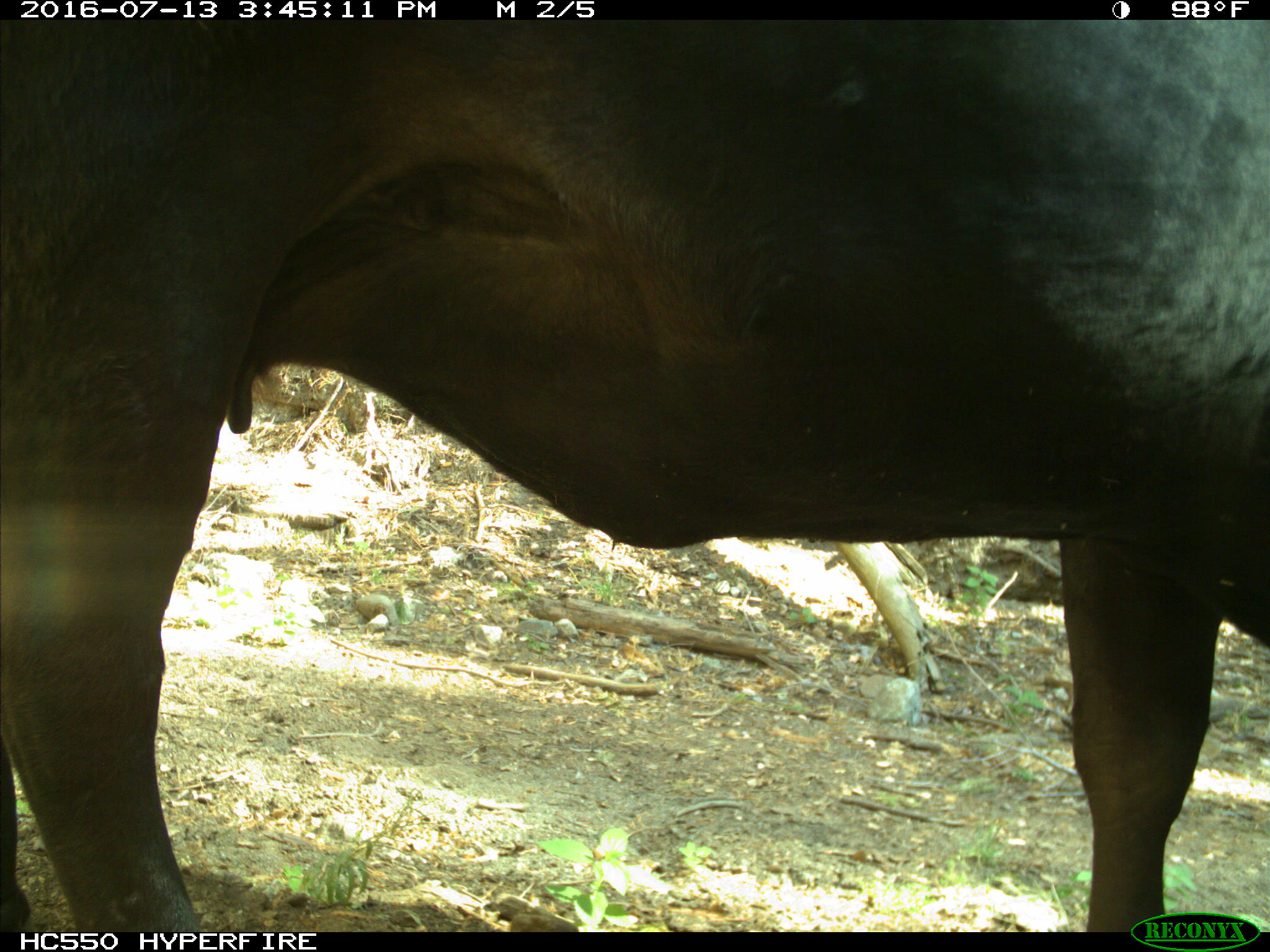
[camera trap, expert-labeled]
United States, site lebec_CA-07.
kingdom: Animalia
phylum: Chordata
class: Mammalia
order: Artiodactyla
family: Bovidae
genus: Bos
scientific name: Bos taurus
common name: domestic cow